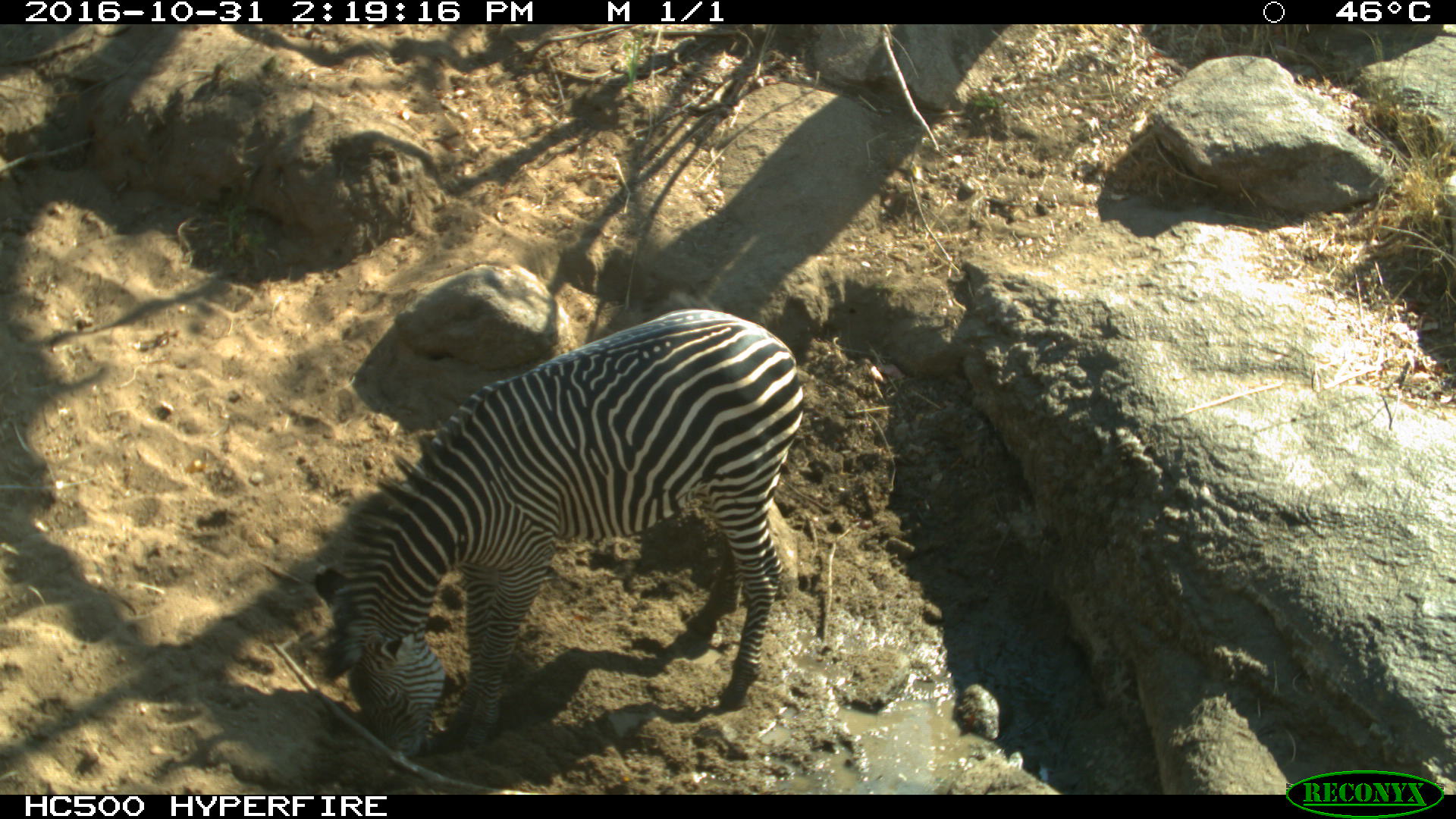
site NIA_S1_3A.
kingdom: Animalia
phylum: Chordata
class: Mammalia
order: Perissodactyla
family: Equidae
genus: Equus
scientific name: Equus quagga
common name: plains zebra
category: zebraplains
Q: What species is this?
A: Zebraplains (plains zebra) (Equus quagga).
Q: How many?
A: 1.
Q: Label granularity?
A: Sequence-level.